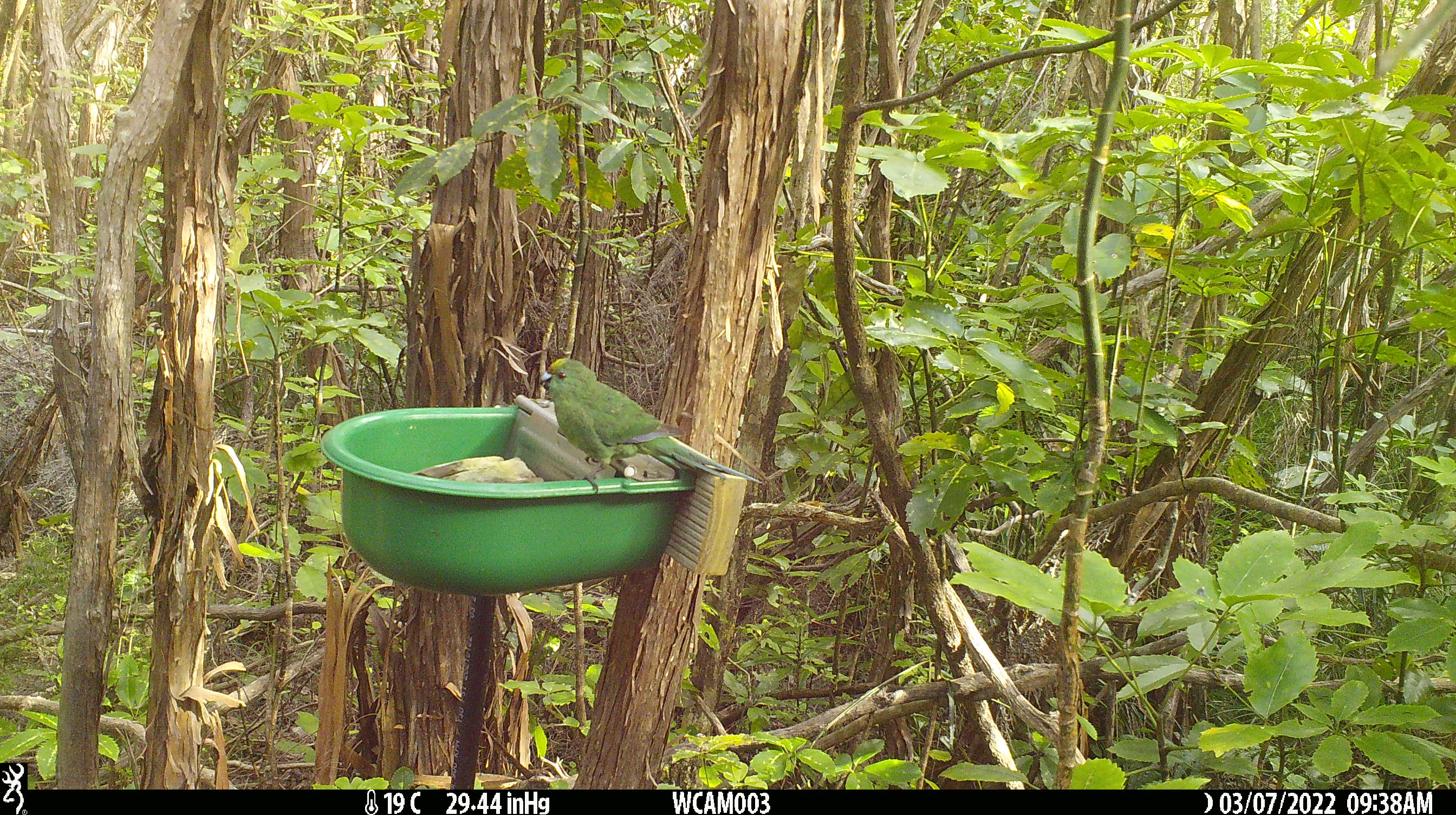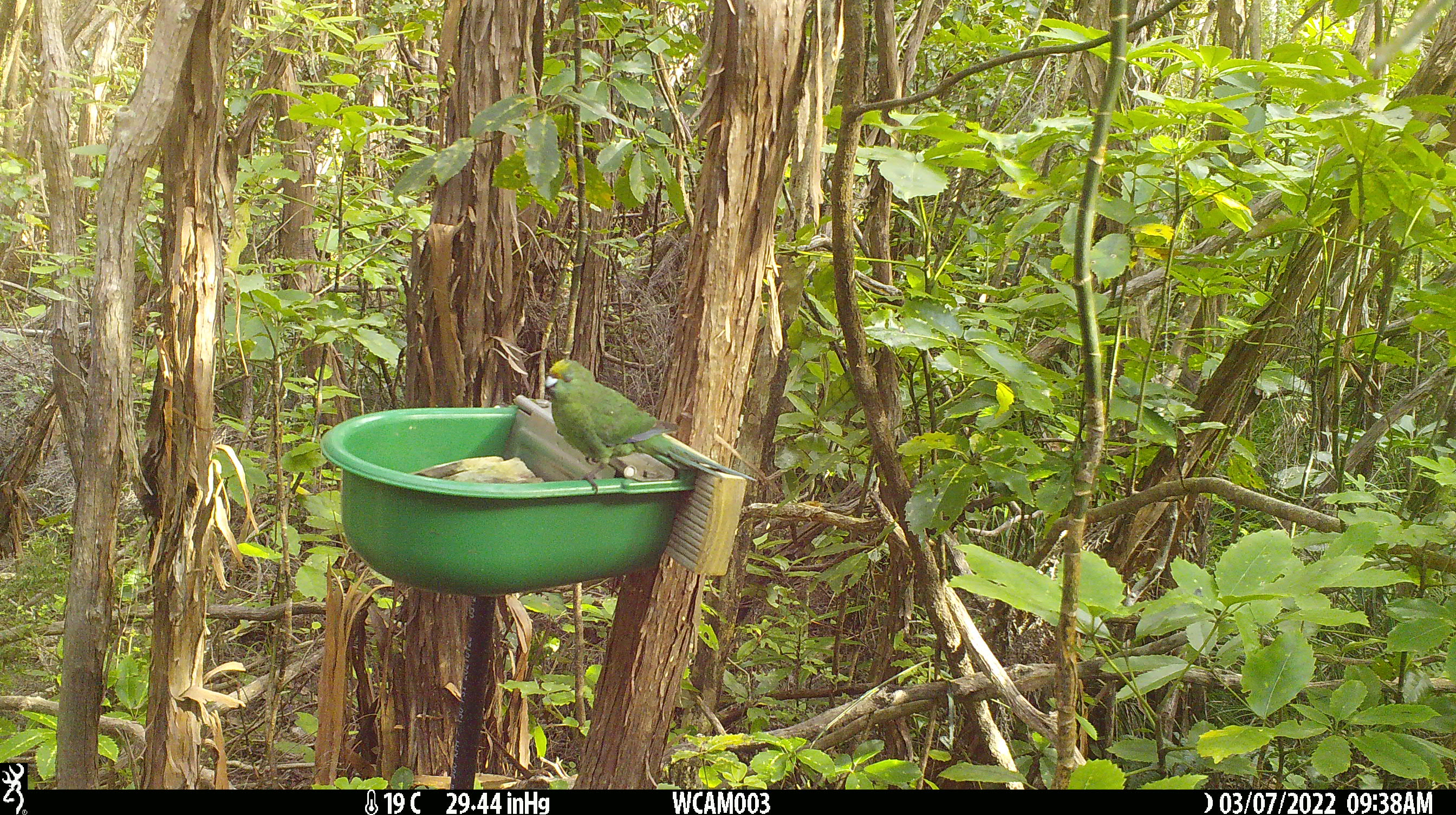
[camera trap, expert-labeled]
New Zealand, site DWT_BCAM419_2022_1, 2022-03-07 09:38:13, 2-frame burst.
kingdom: Animalia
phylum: Chordata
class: Aves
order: Psittaciformes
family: Psittaculidae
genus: Cyanoramphus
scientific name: Cyanoramphus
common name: parakeet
Parakeet (Cyanoramphus).